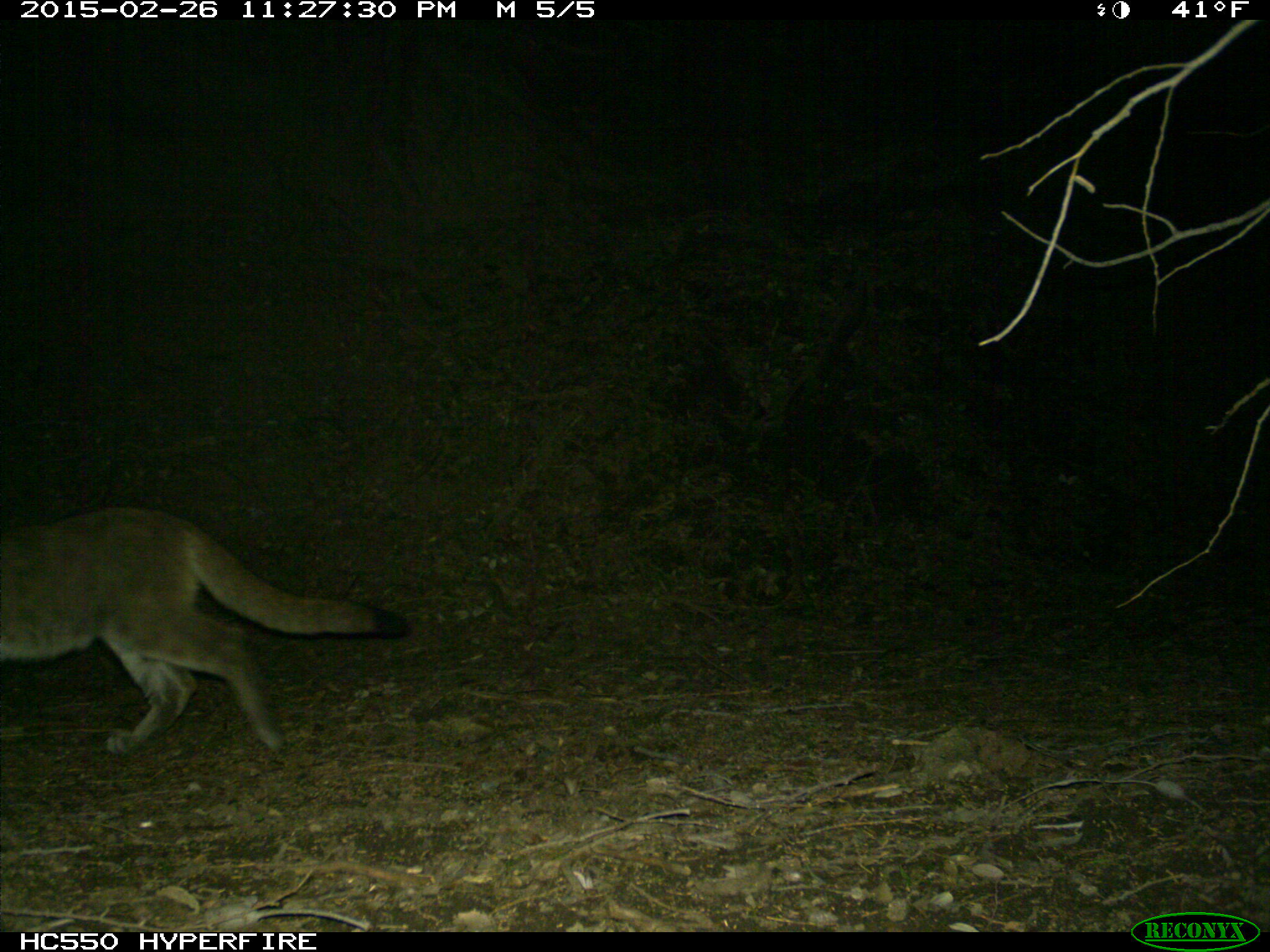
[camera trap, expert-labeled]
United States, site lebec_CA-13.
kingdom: Animalia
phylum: Chordata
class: Mammalia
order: Carnivora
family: Felidae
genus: Puma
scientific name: Puma concolor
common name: mountain lion